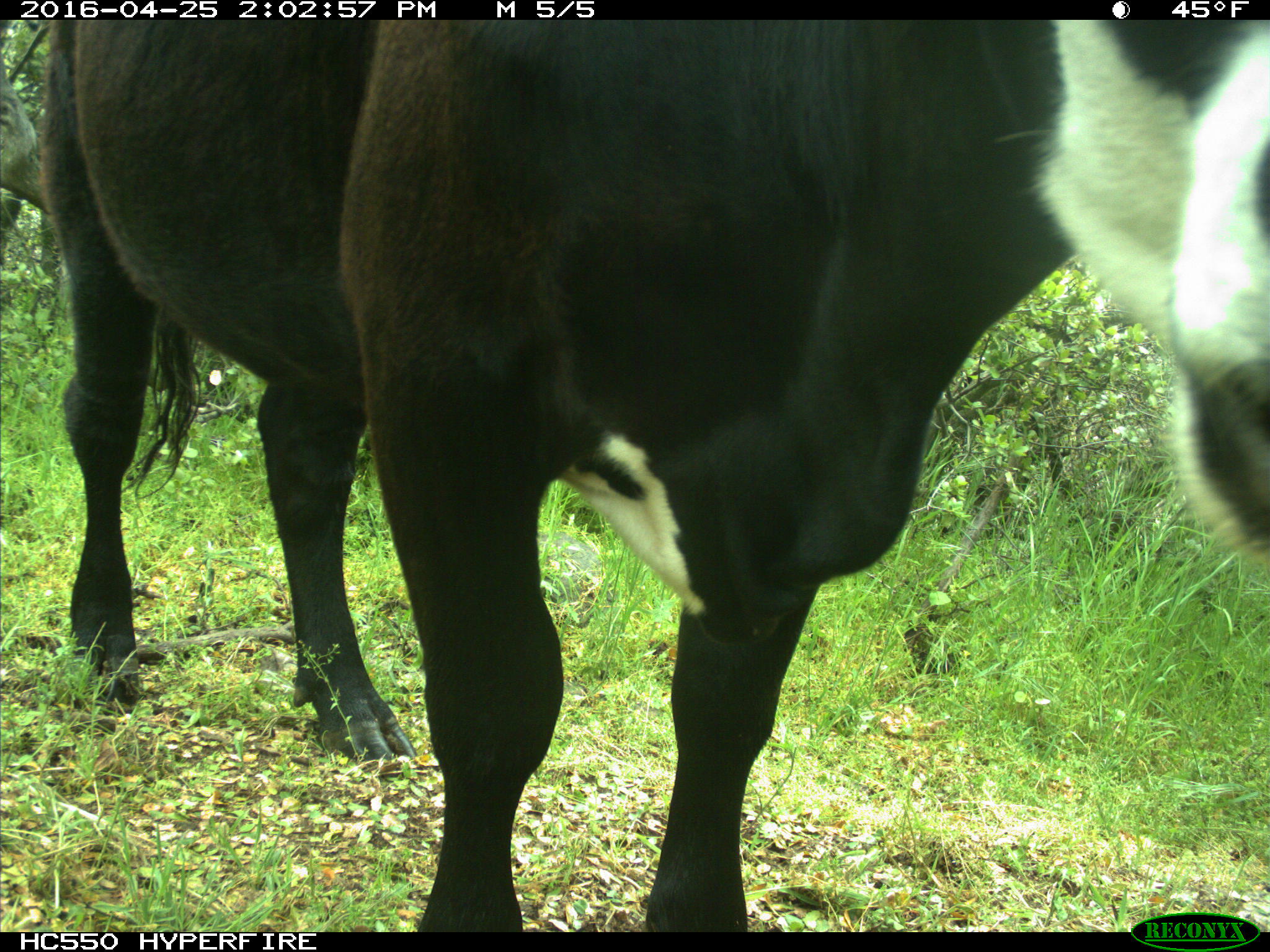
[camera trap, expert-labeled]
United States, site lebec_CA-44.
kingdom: Animalia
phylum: Chordata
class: Mammalia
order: Artiodactyla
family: Bovidae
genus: Bos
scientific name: Bos taurus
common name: domestic cow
Bos taurus (domestic cow).